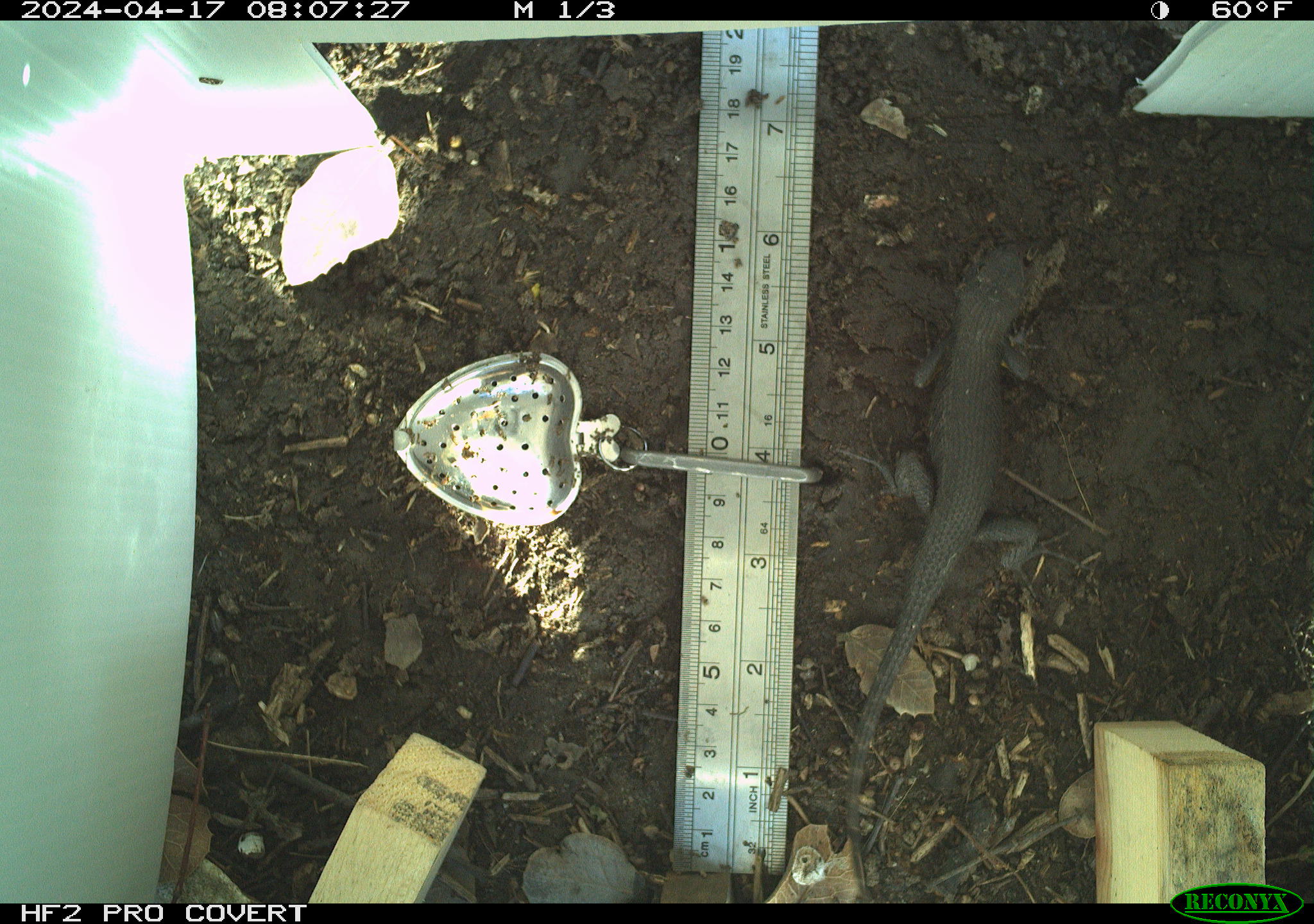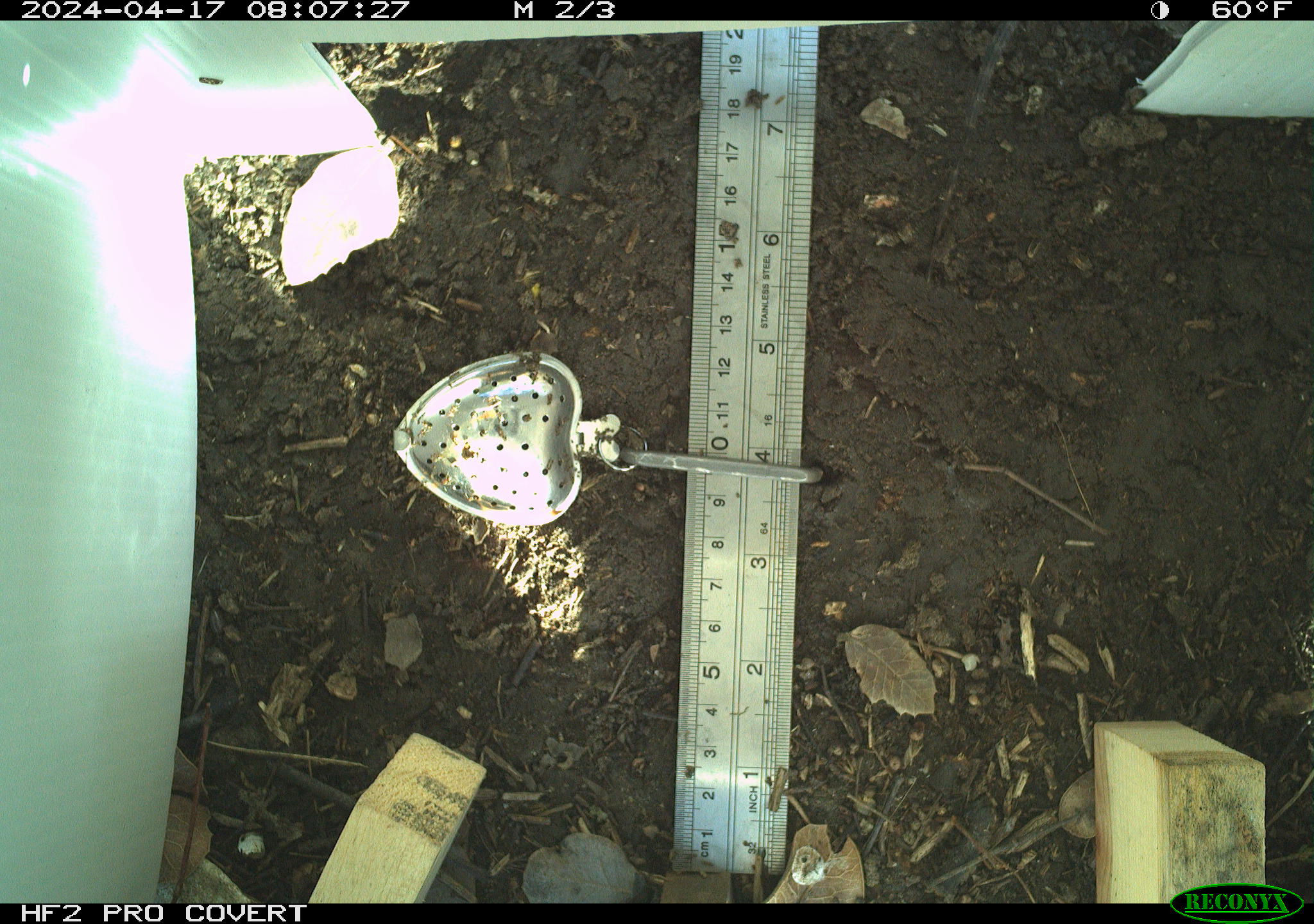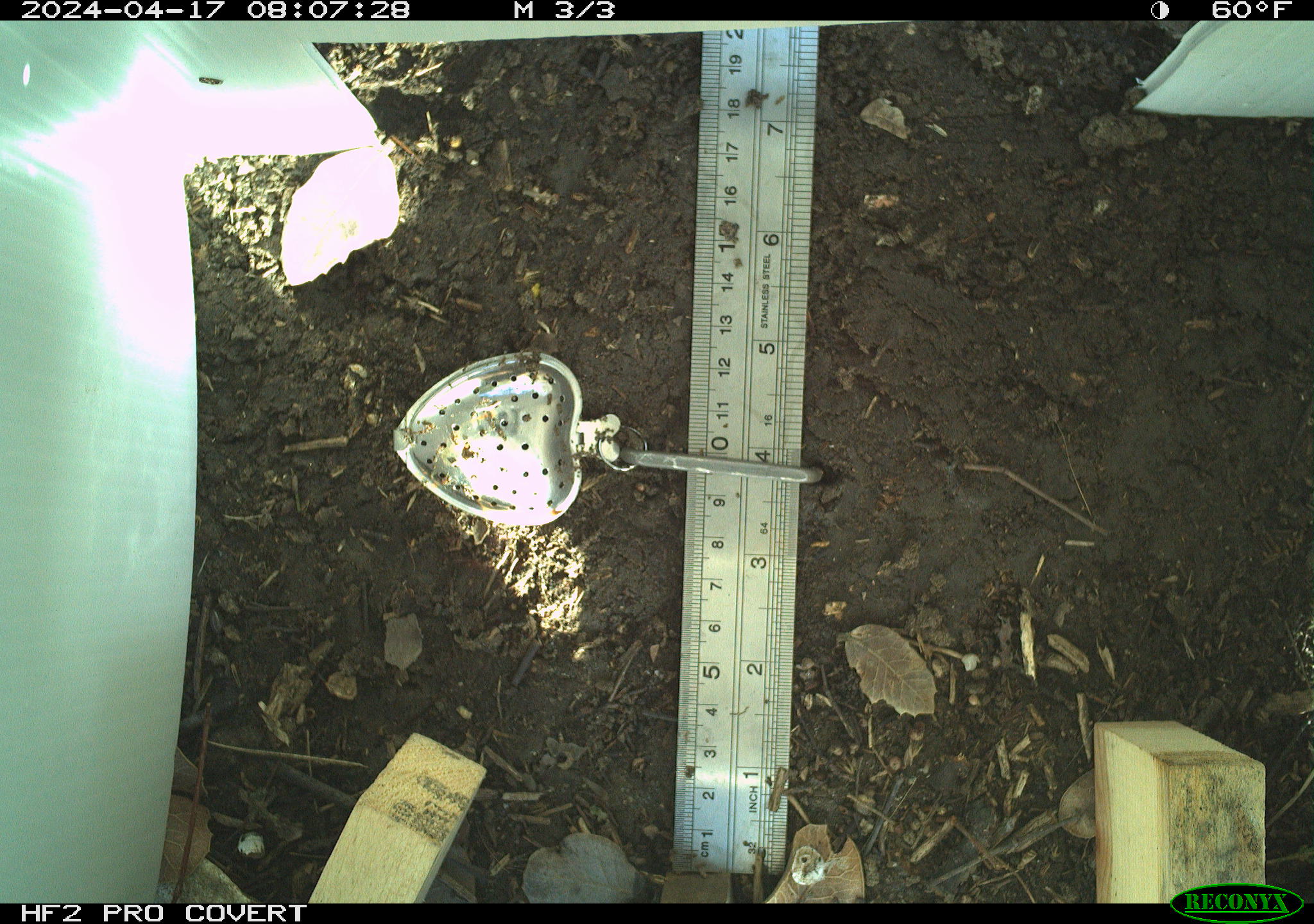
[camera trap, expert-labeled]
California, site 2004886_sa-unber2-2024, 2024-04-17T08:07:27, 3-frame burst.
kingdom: Animalia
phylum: Chordata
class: Reptilia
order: Squamata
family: Phrynosomatidae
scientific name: Phrynosomatidae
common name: phrynosomatid lizards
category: phrynosomatidae family